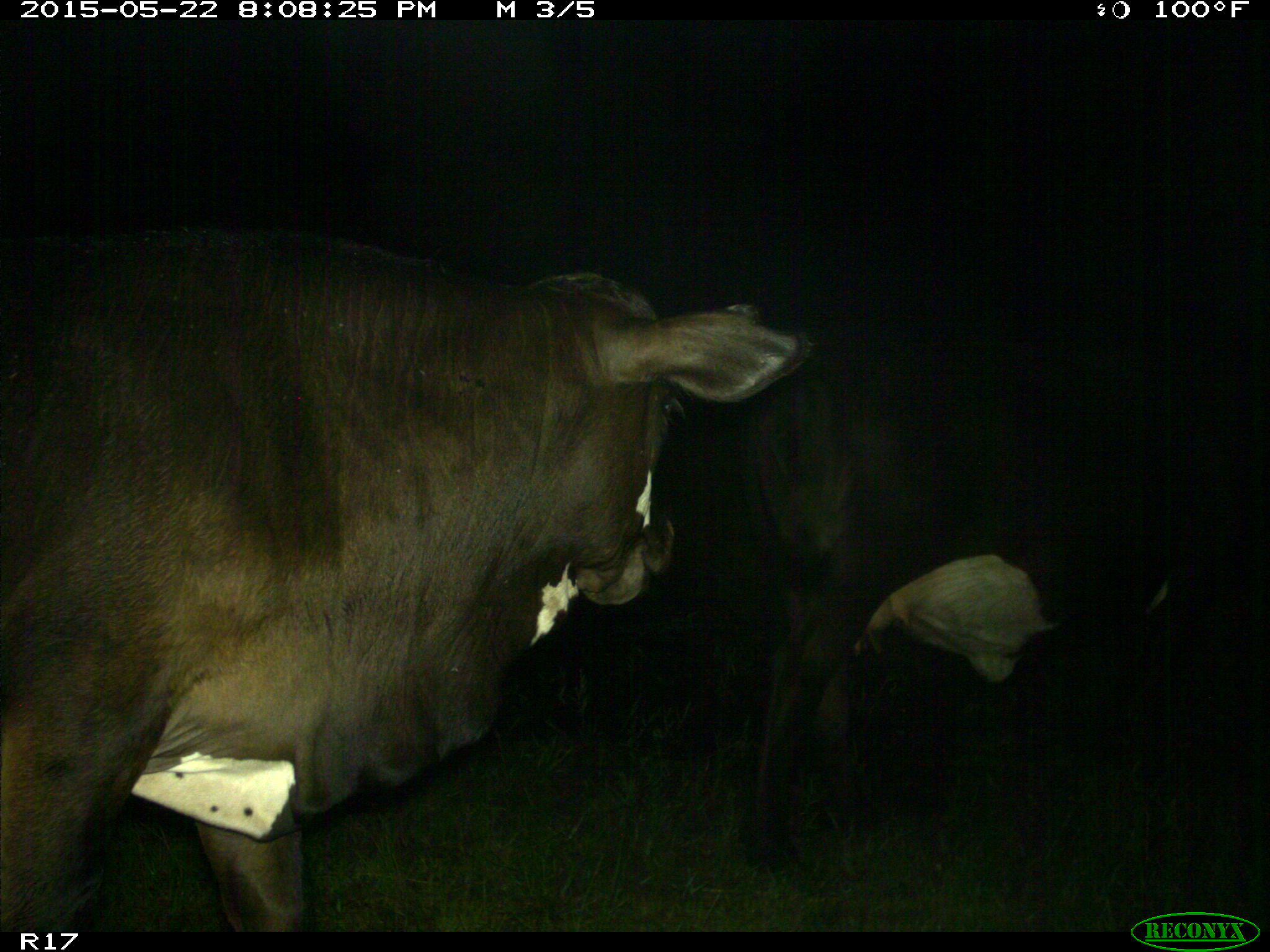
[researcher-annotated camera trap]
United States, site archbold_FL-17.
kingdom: Animalia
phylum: Chordata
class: Mammalia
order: Artiodactyla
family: Bovidae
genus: Bos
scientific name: Bos taurus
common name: domestic cow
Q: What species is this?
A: Bos taurus (domestic cow).